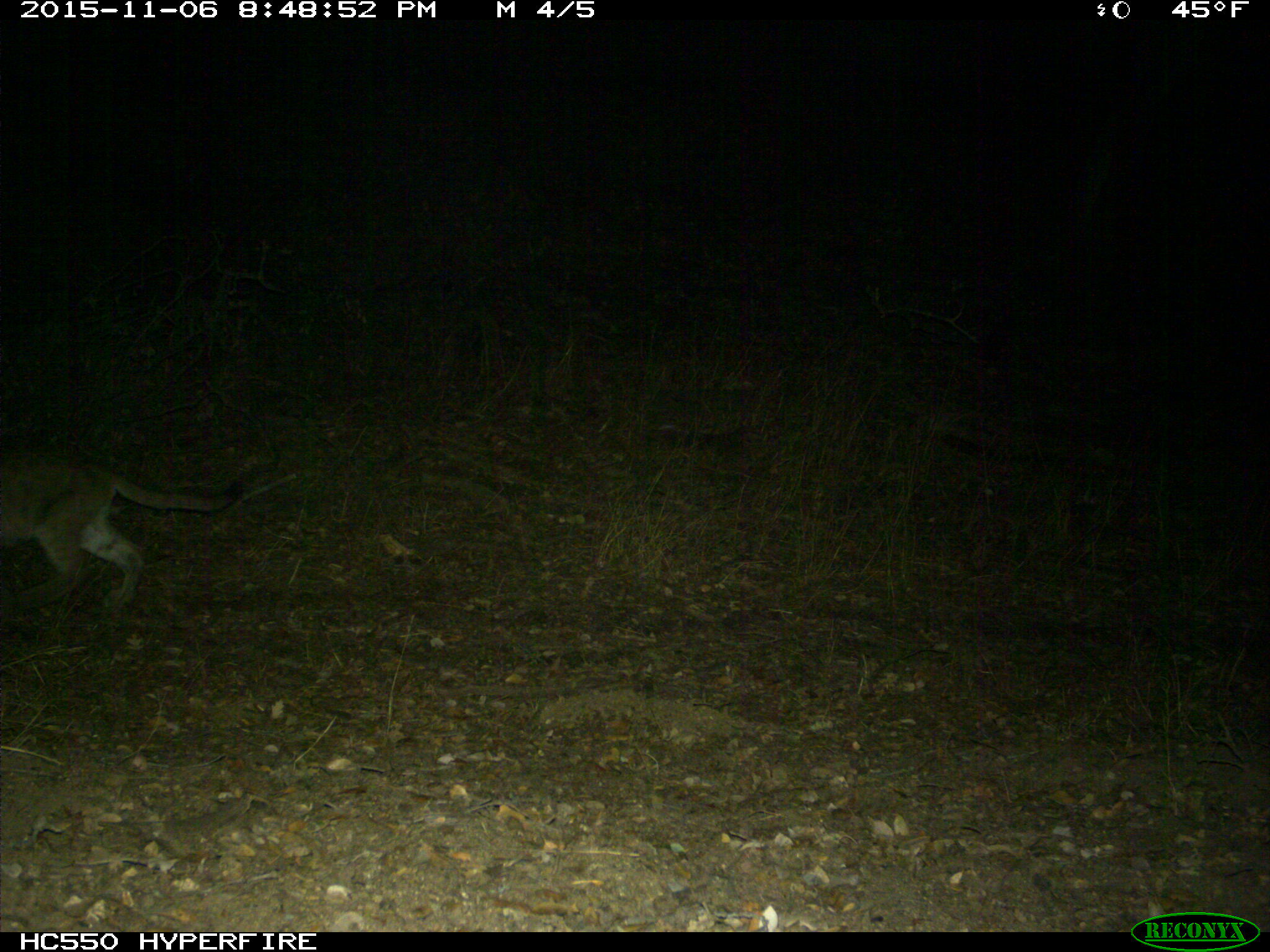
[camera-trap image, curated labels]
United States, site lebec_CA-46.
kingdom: Animalia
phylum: Chordata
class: Mammalia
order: Carnivora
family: Felidae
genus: Puma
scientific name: Puma concolor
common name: mountain lion